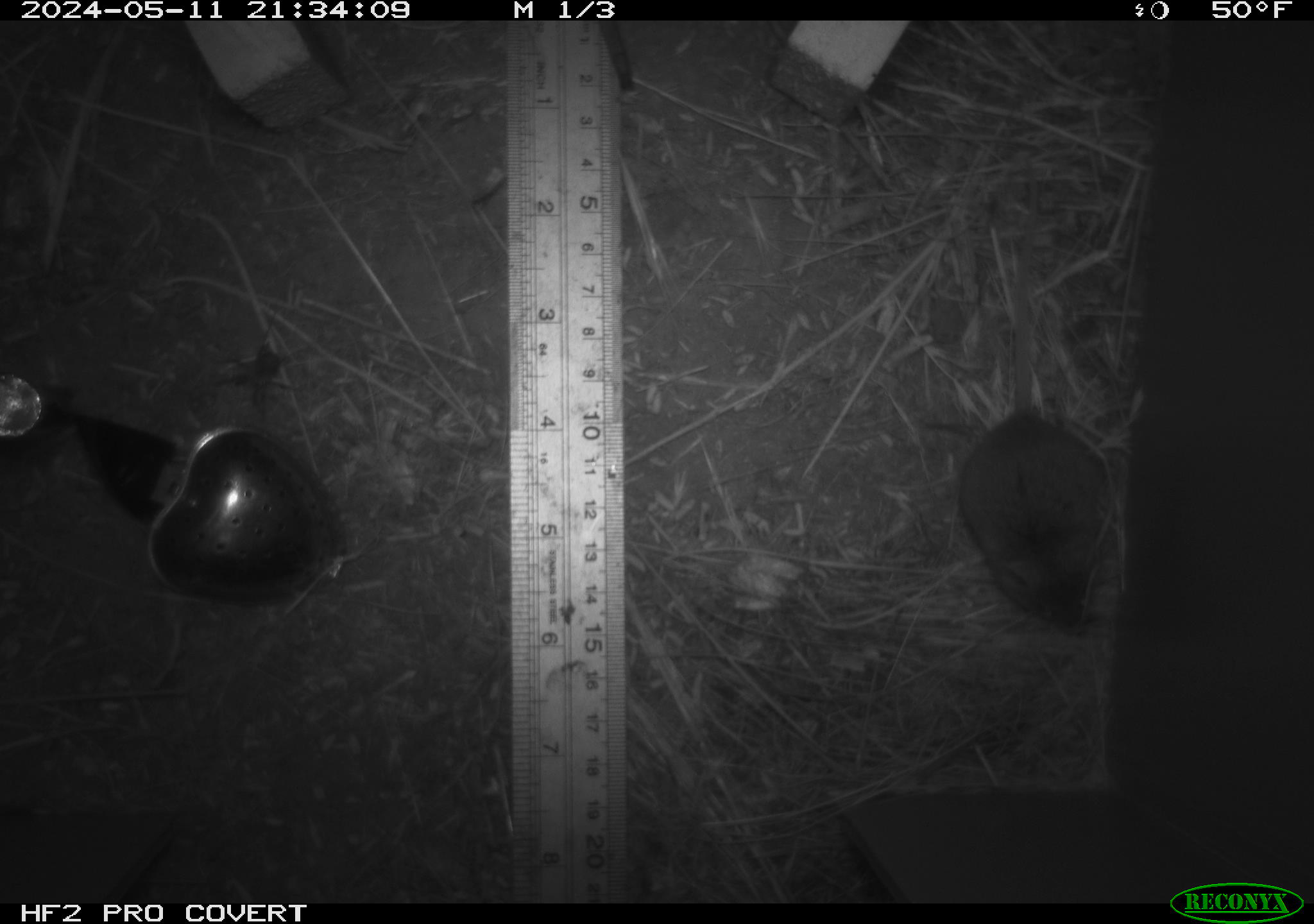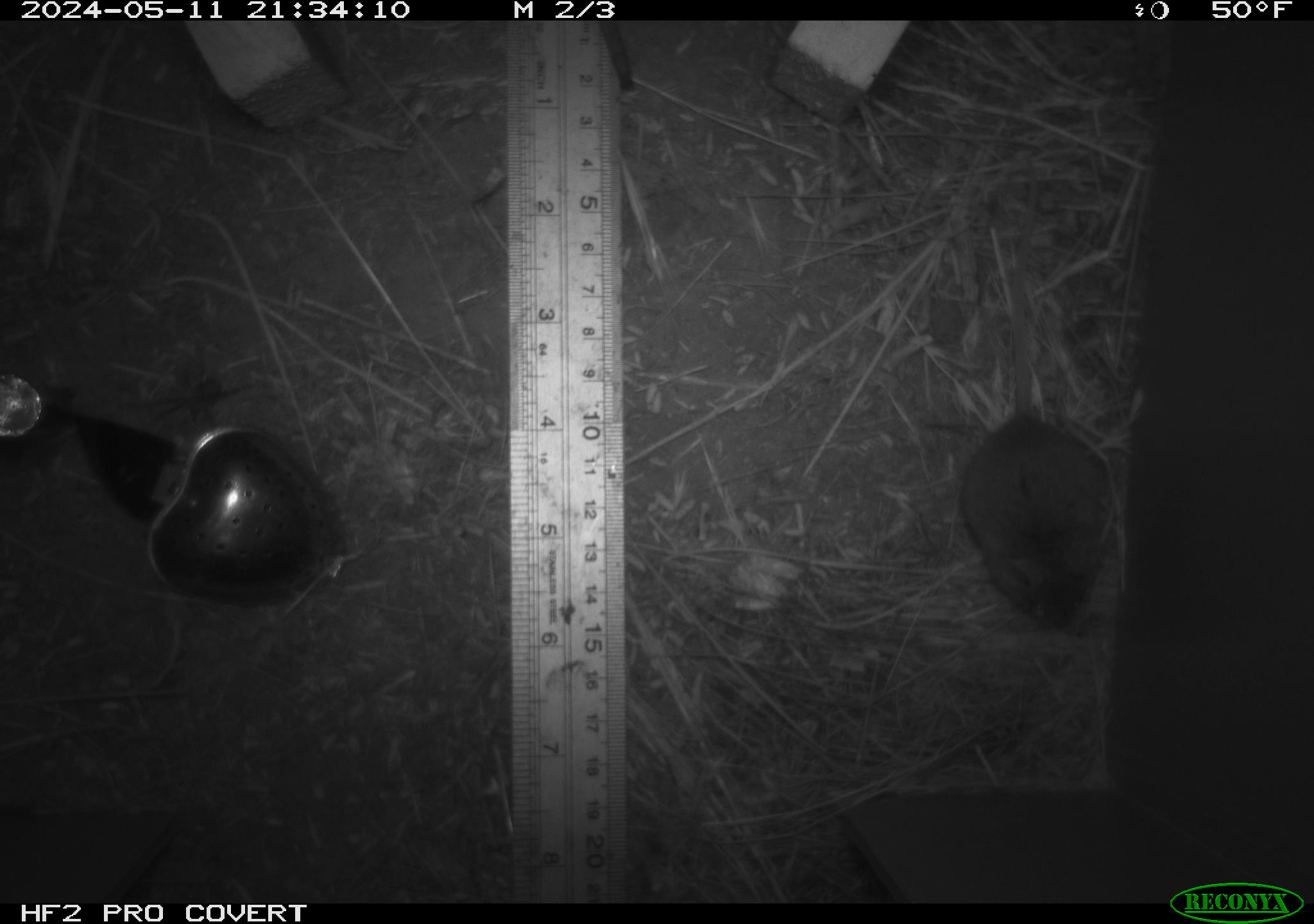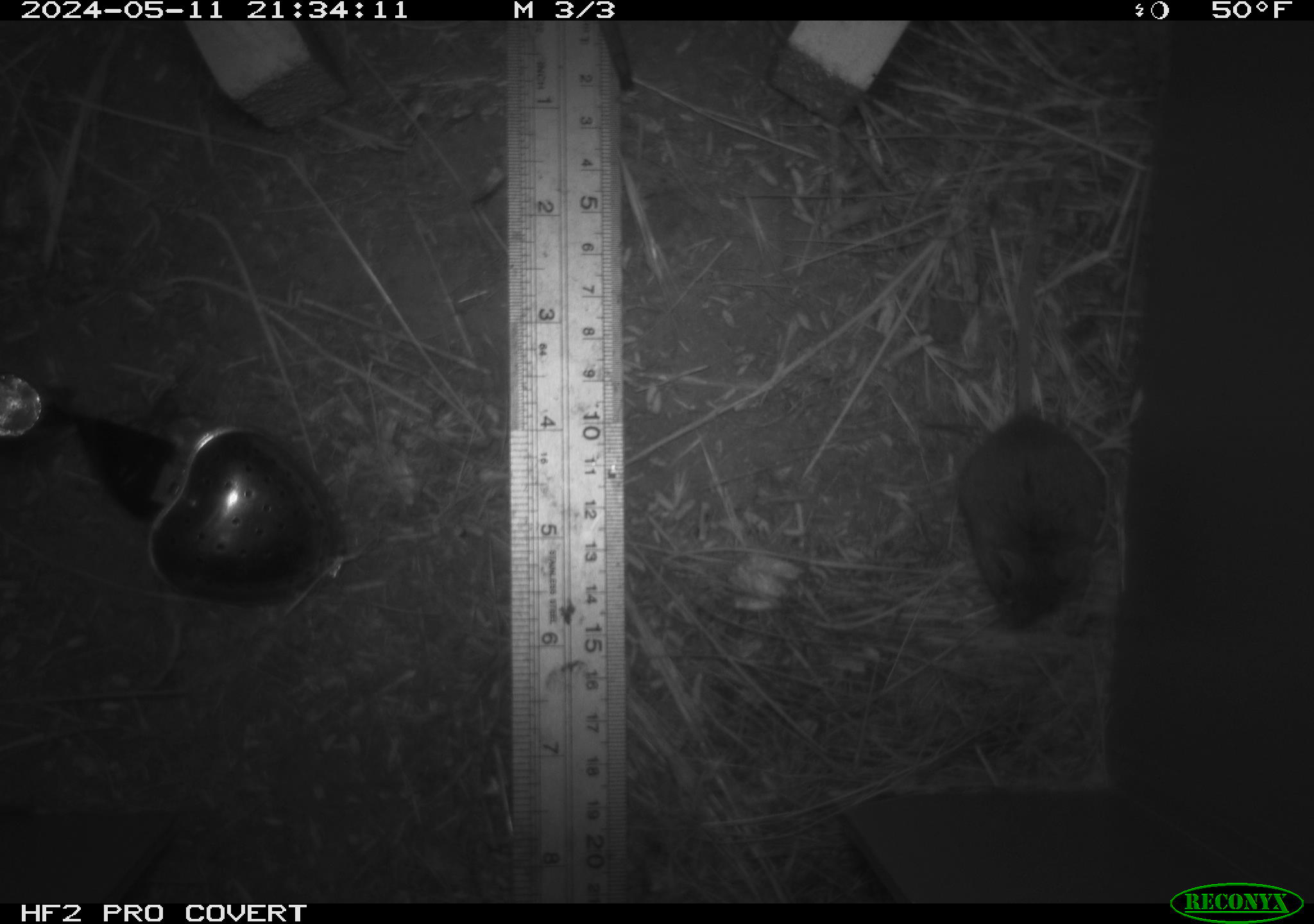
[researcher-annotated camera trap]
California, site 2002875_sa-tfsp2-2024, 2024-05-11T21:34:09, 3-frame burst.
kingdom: Animalia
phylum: Chordata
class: Mammalia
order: Rodentia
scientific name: Rodentia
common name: mouse species